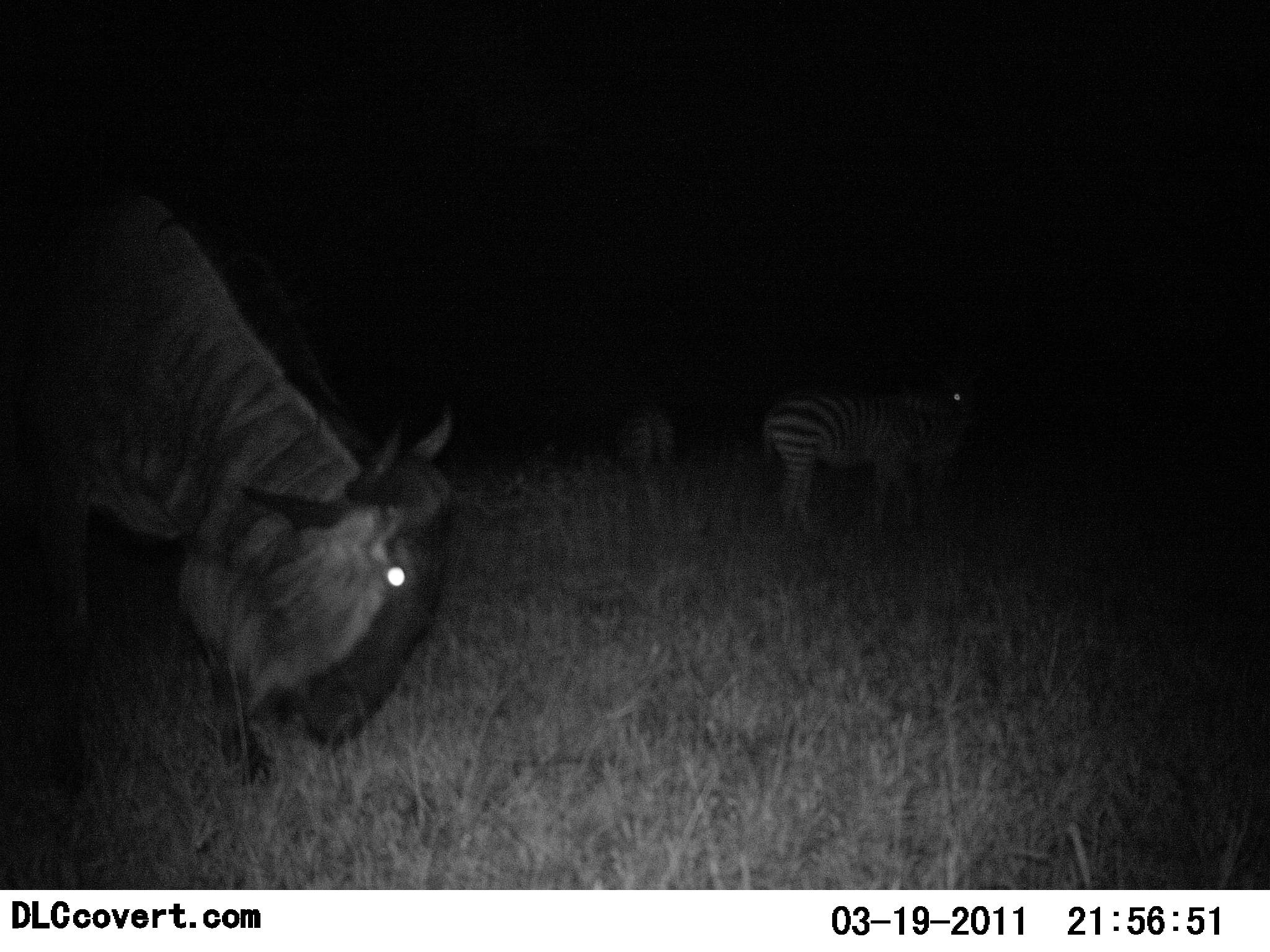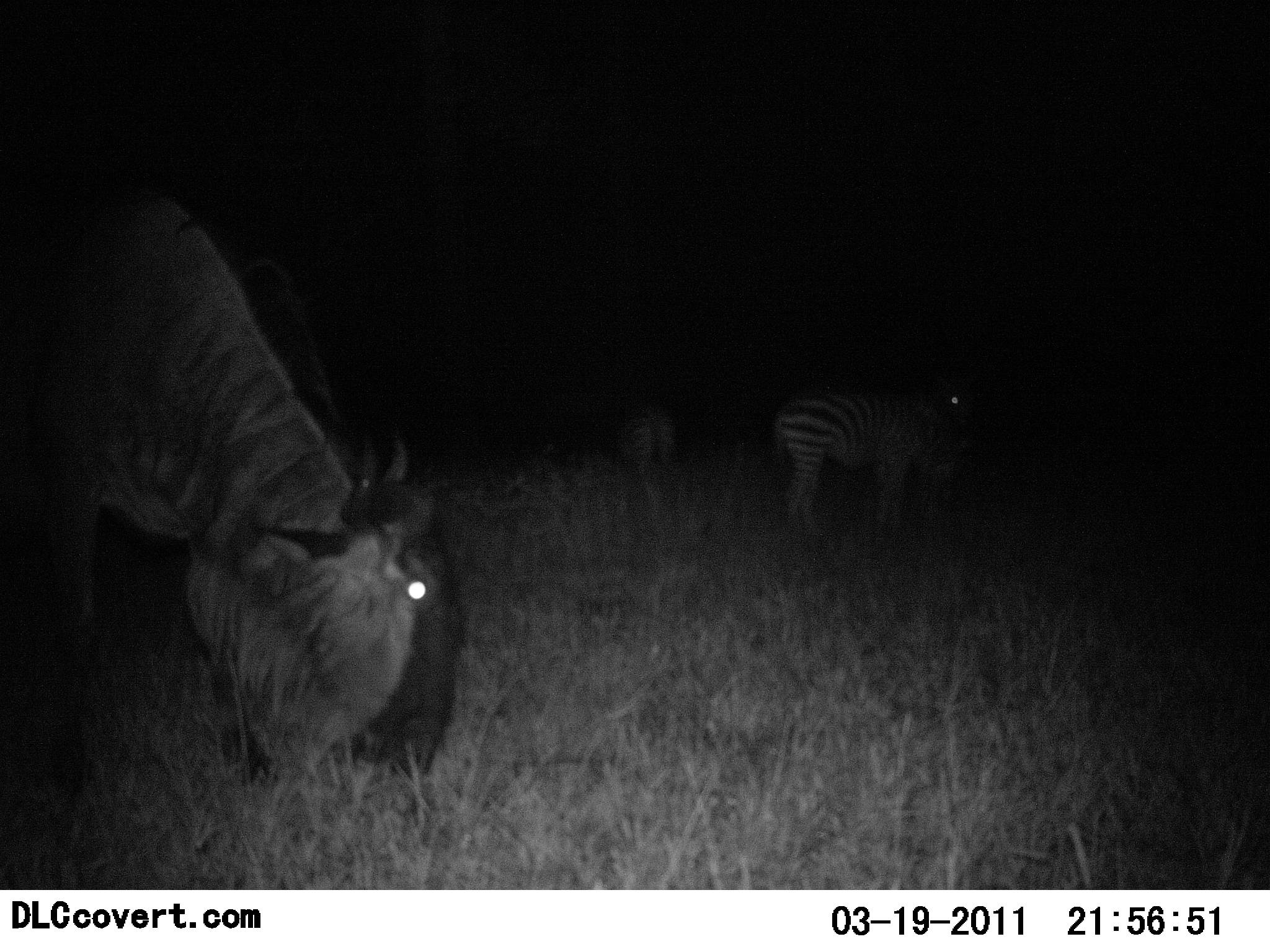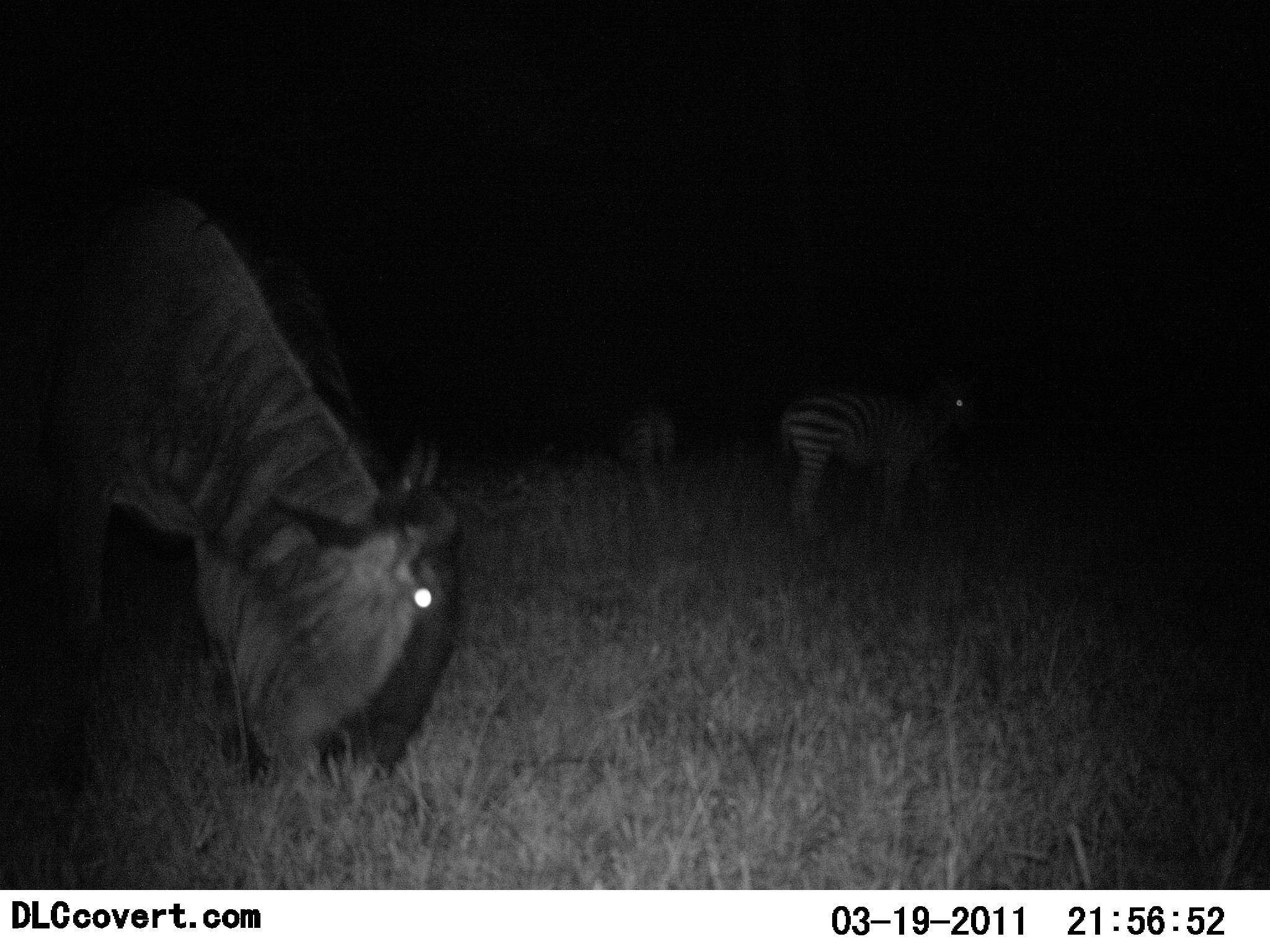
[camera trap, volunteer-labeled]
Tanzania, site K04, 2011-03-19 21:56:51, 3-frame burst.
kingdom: Animalia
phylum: Chordata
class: Mammalia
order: Artiodactyla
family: Bovidae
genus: Connochaetes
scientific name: Connochaetes taurinus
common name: blue wildebeest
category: wildebeest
Wildebeest (blue wildebeest) (Connochaetes taurinus), count 1. Behavior (volunteer vote fractions): standing 8%, resting 0%, moving 0%, interacting 0%. Young present (vote fraction): 0%. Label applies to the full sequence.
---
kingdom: Animalia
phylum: Chordata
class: Mammalia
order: Perissodactyla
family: Equidae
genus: Equus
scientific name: Equus quagga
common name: plains zebra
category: zebra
Zebra (plains zebra) (Equus quagga), count 2. Behavior (volunteer vote fractions): standing 75%, resting 0%, moving 8%, interacting 0%. Young present (vote fraction): 0%. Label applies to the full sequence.